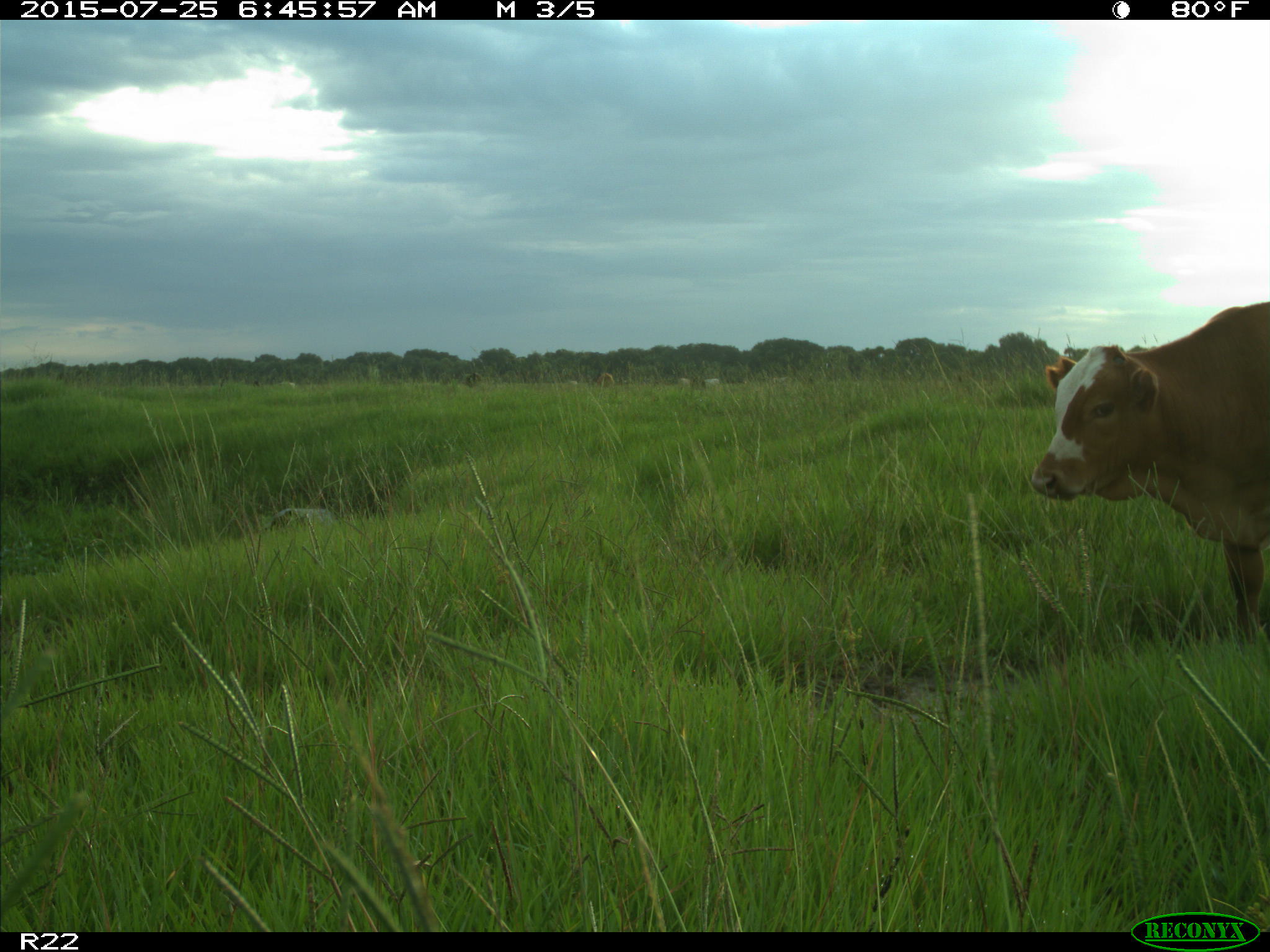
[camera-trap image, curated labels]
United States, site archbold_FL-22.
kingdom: Animalia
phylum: Chordata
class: Mammalia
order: Artiodactyla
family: Bovidae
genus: Bos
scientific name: Bos taurus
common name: domestic cow